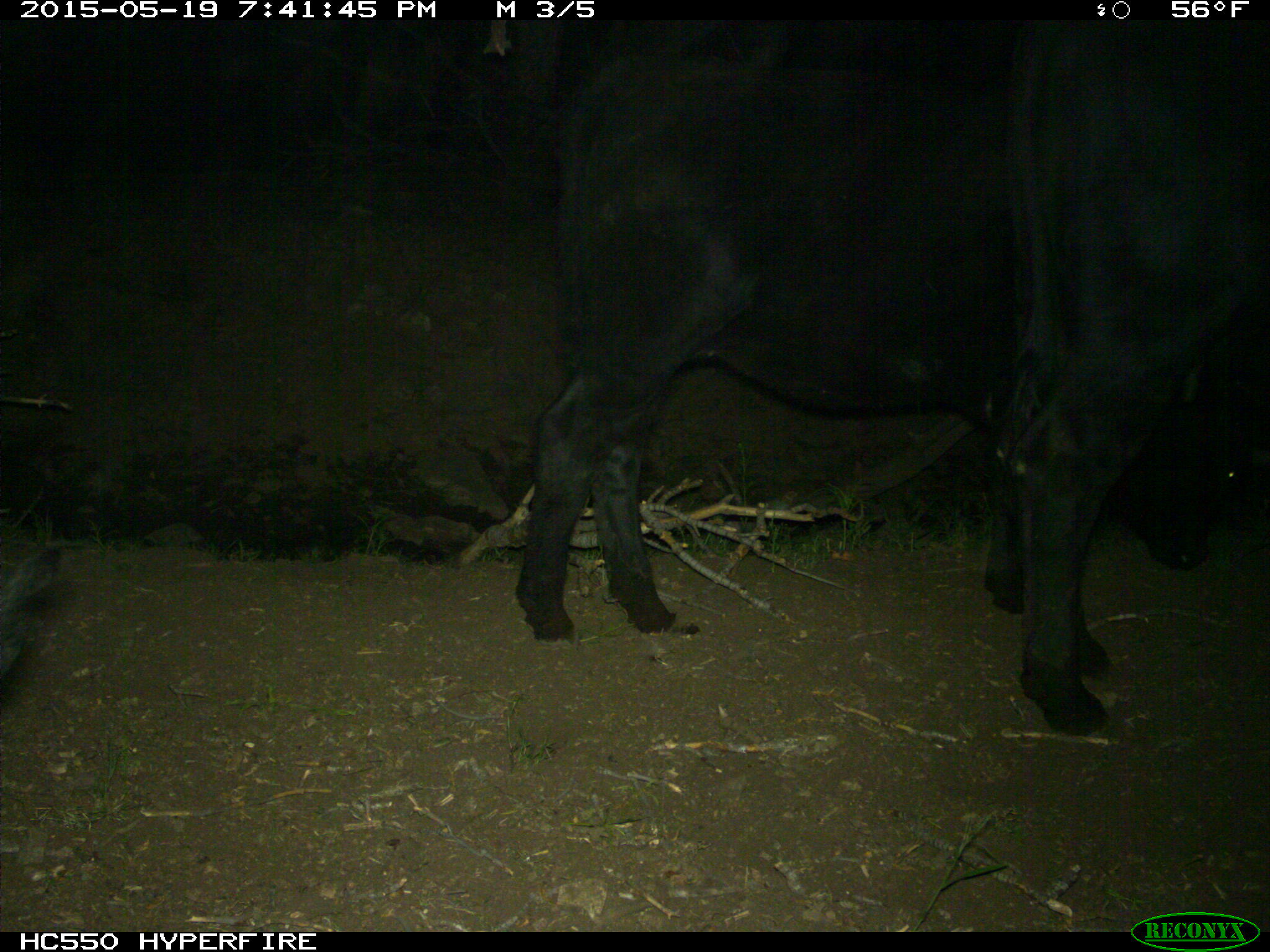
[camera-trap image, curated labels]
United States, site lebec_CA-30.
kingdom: Animalia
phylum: Chordata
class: Mammalia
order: Artiodactyla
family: Bovidae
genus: Bos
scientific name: Bos taurus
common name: domestic cow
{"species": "Bos taurus (domestic cow)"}